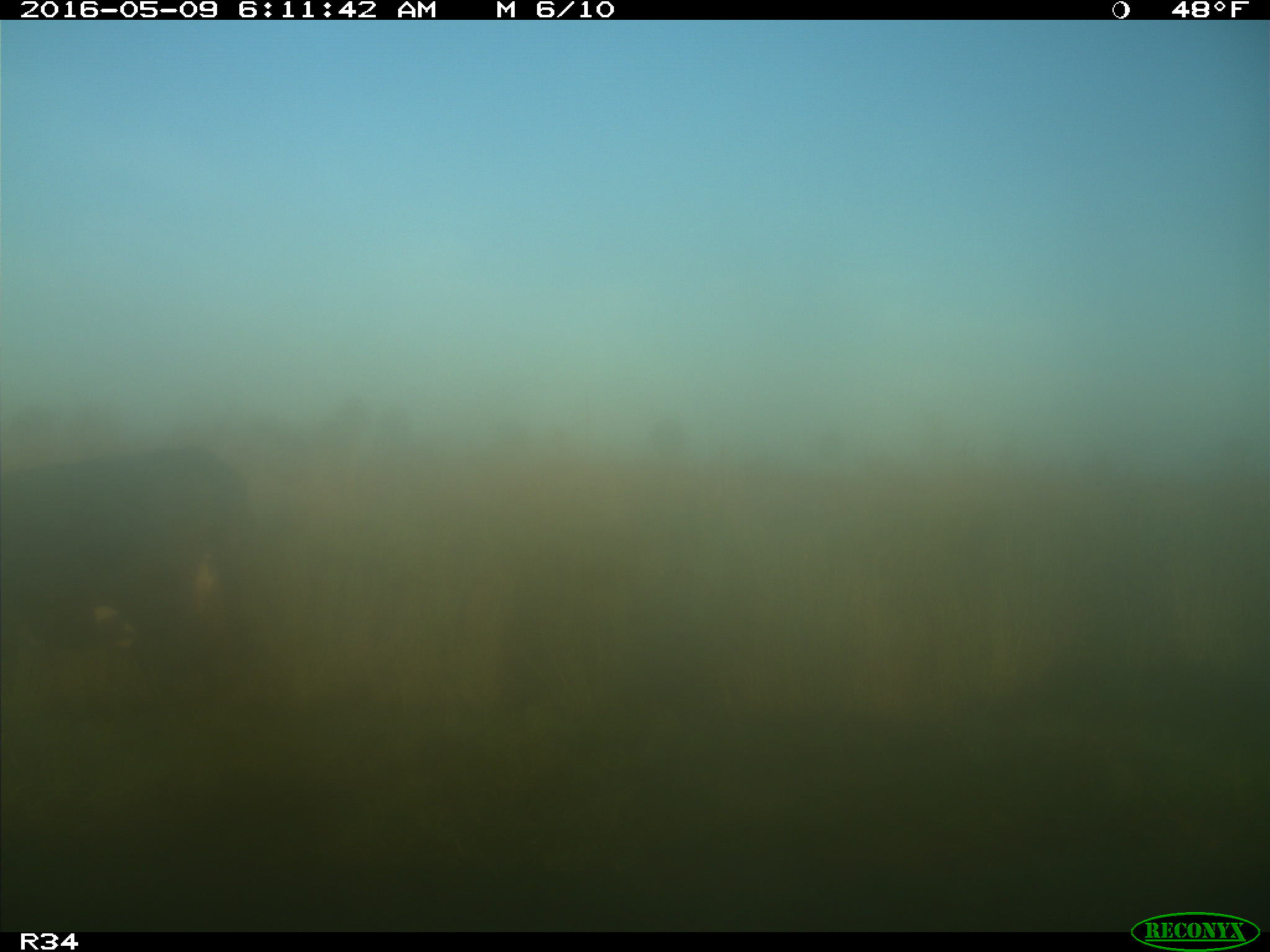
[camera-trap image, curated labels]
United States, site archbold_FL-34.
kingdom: Animalia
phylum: Chordata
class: Mammalia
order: Artiodactyla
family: Bovidae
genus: Bos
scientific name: Bos taurus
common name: domestic cow